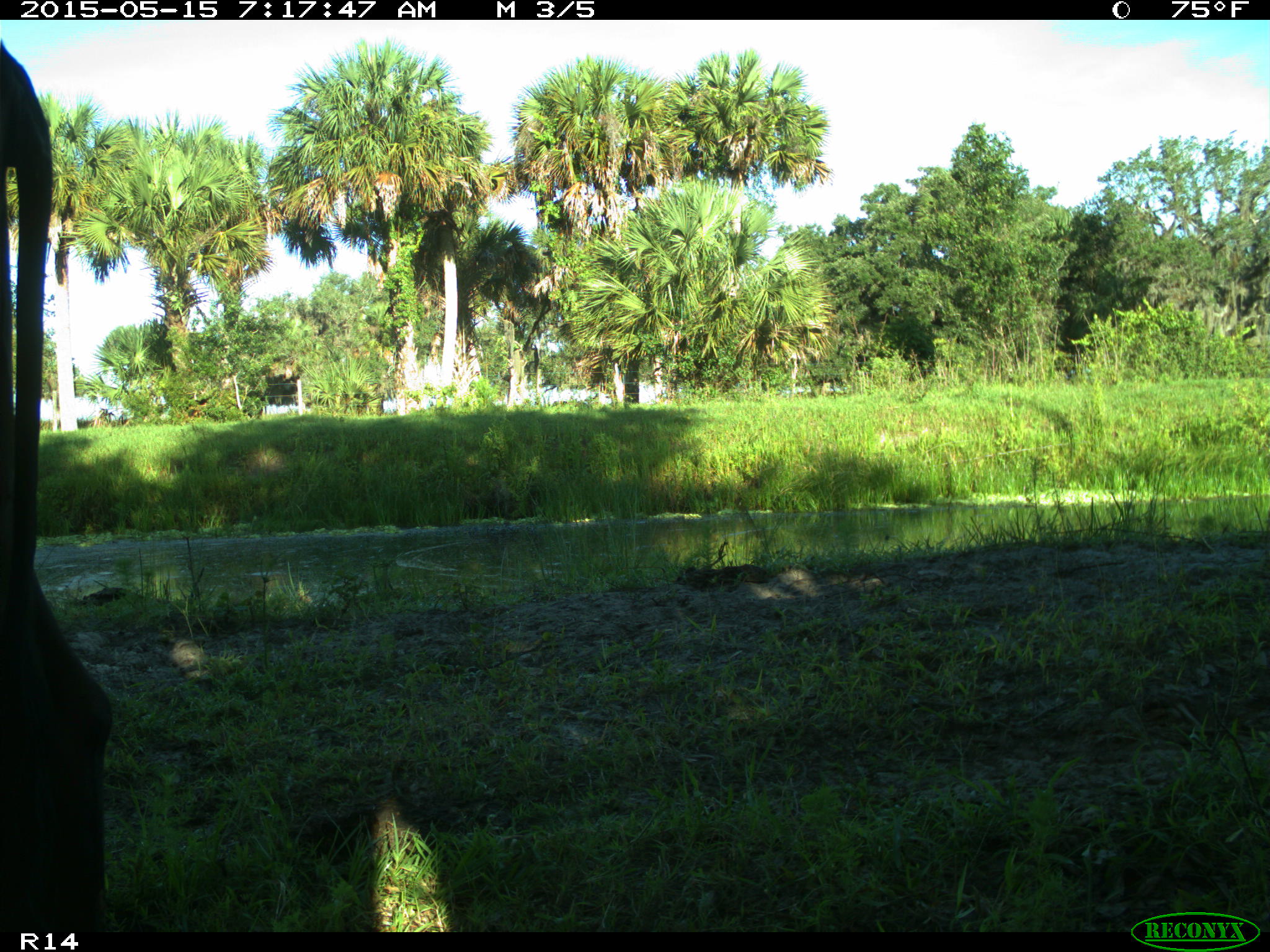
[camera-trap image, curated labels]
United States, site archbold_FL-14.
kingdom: Animalia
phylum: Chordata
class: Mammalia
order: Artiodactyla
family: Bovidae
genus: Bos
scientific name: Bos taurus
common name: domestic cow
Bos taurus (domestic cow).